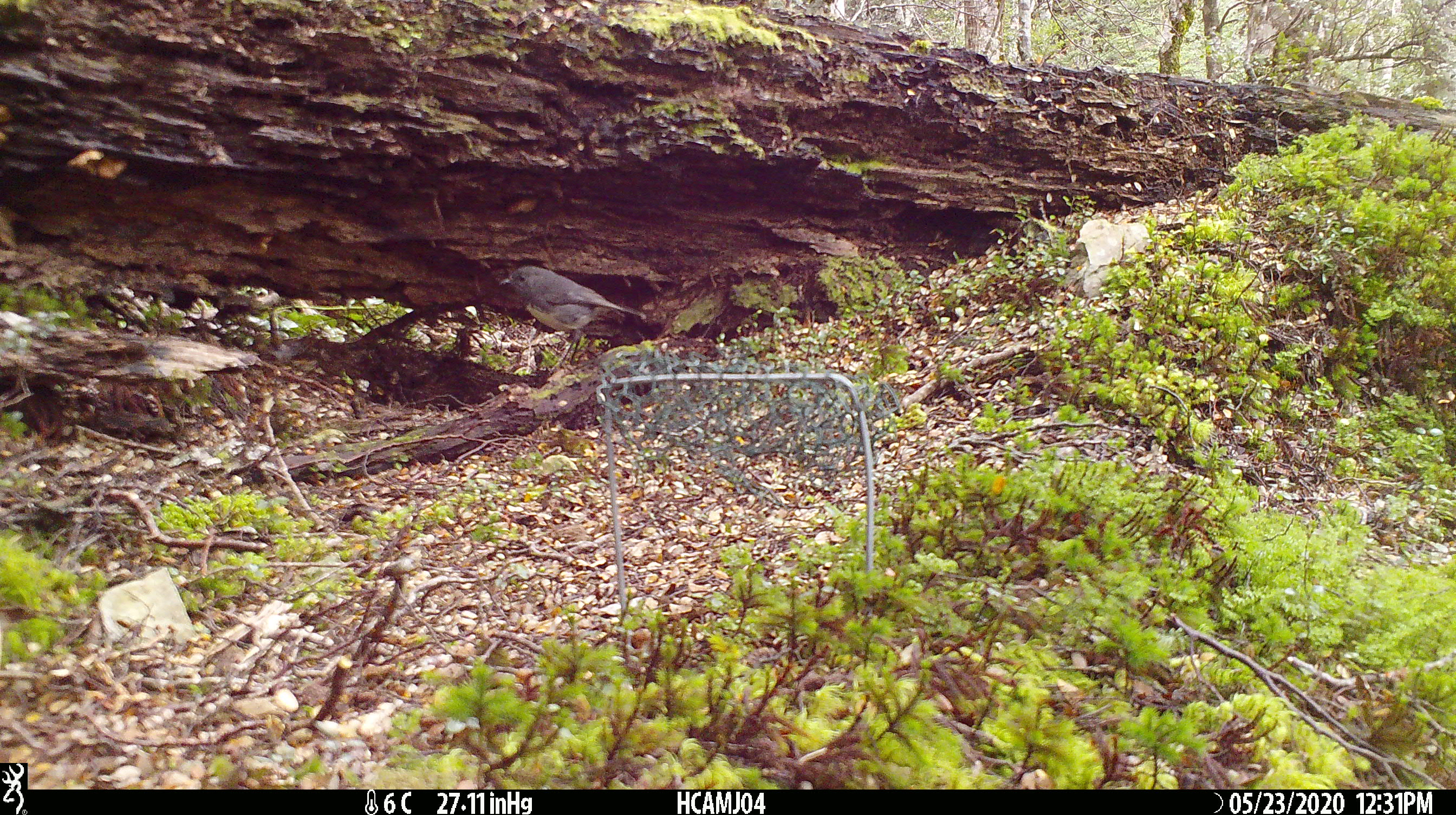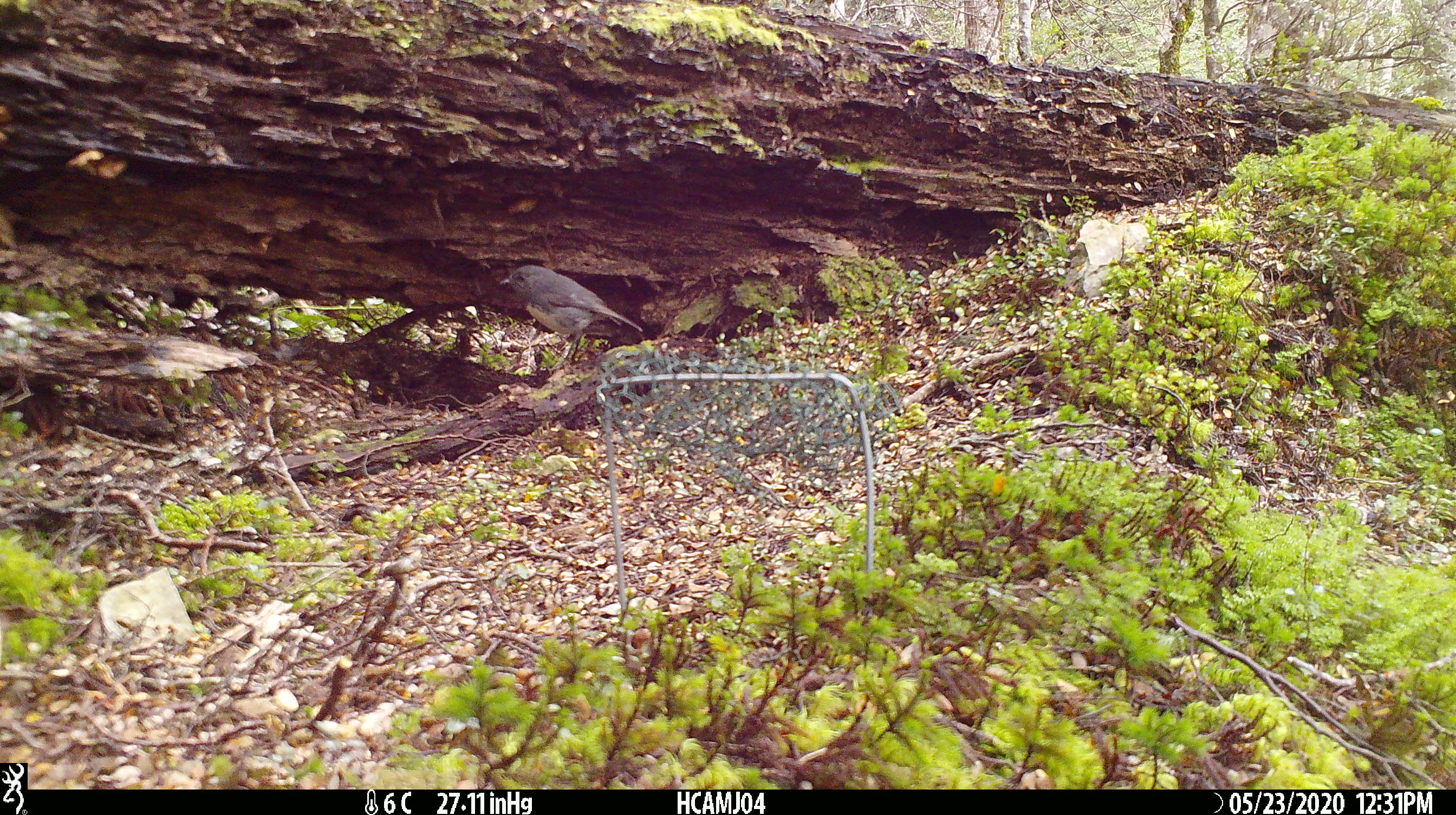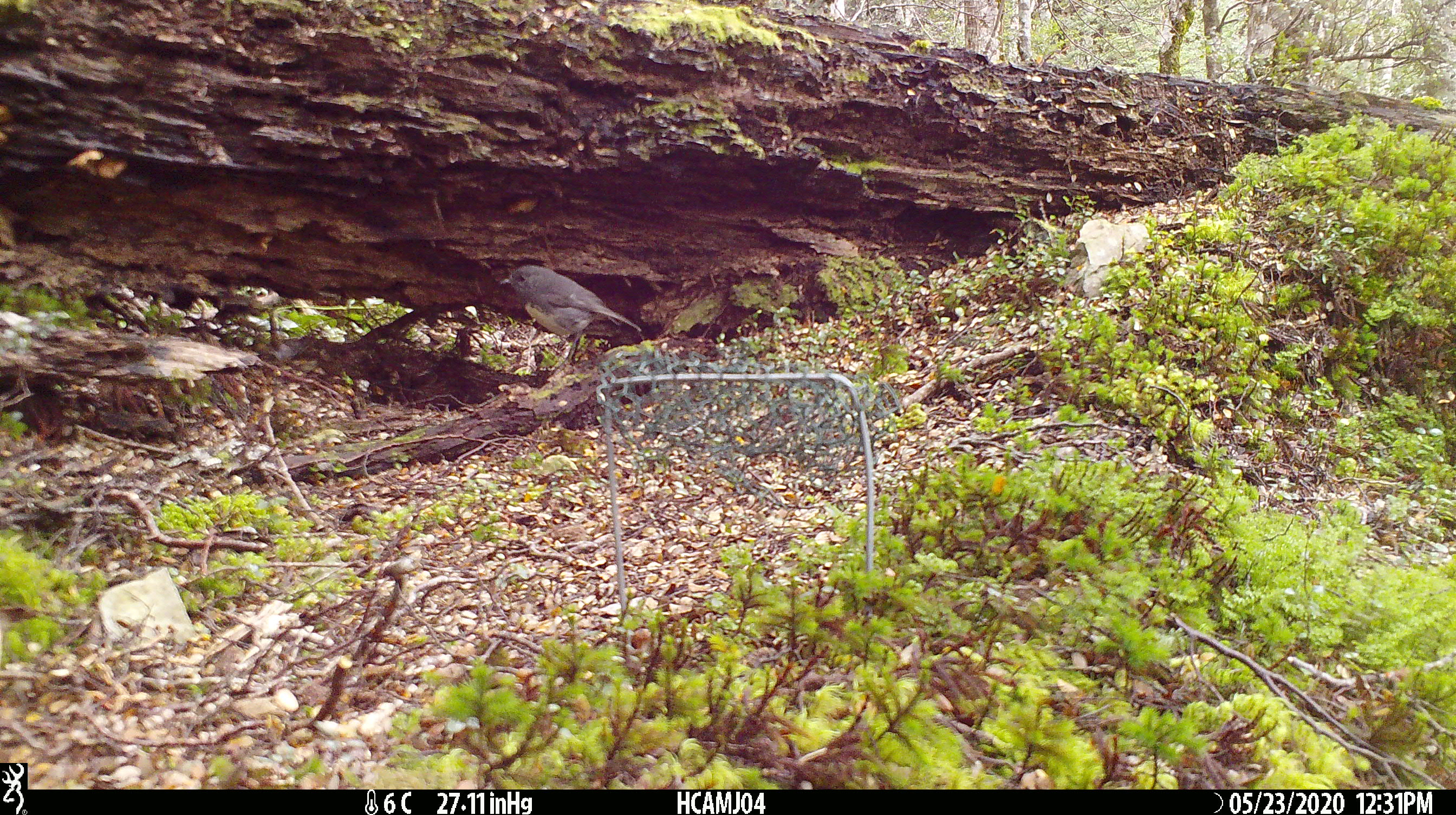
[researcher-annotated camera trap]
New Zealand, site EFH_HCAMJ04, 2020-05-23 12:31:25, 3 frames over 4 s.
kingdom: Animalia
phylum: Chordata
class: Aves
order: Passeriformes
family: Petroicidae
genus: Petroica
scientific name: Petroica australis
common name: new zealand robin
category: robin